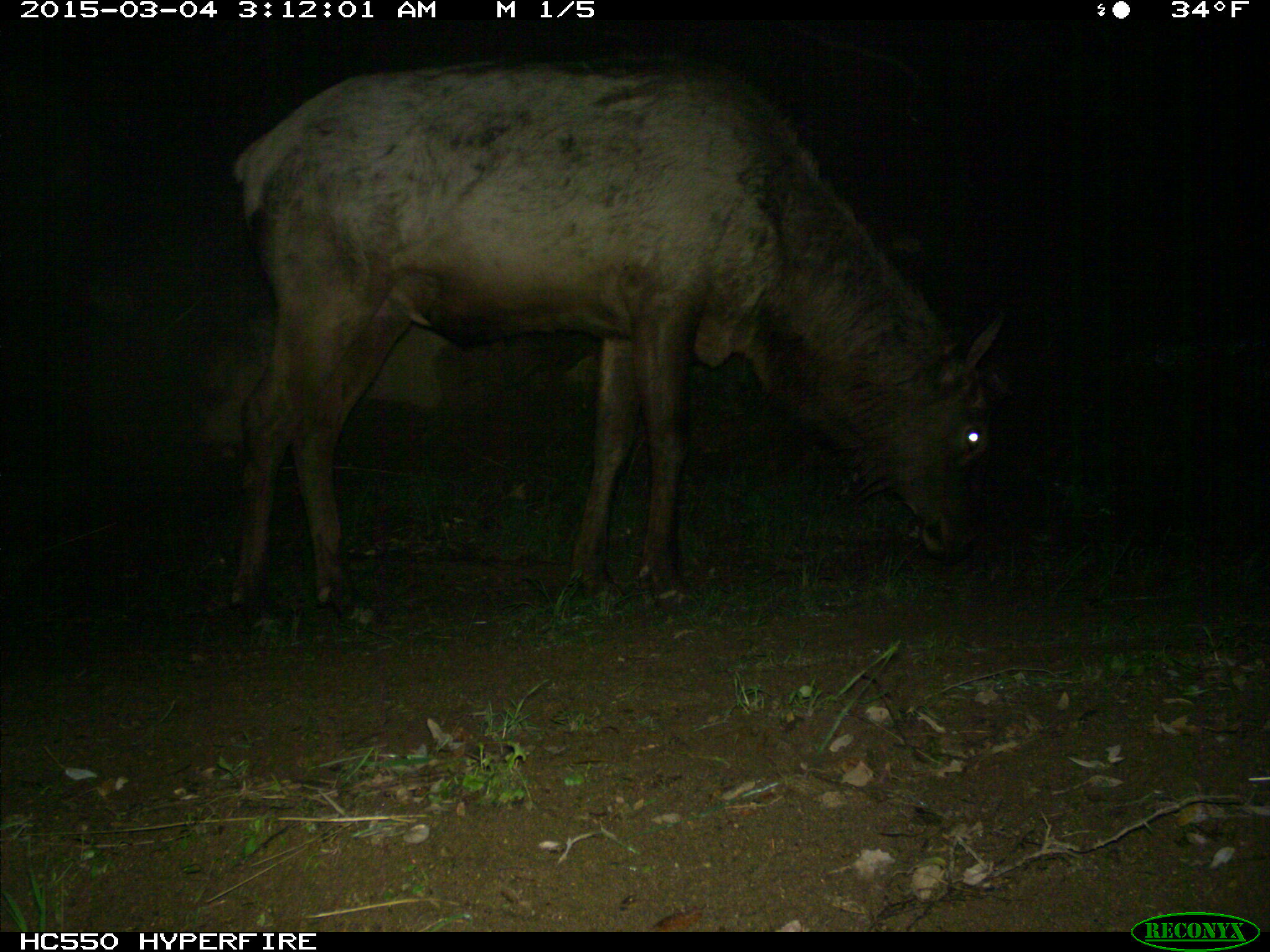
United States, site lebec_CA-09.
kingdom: Animalia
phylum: Chordata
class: Mammalia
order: Artiodactyla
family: Cervidae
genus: Cervus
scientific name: Cervus canadensis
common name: elk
Cervus canadensis (elk).